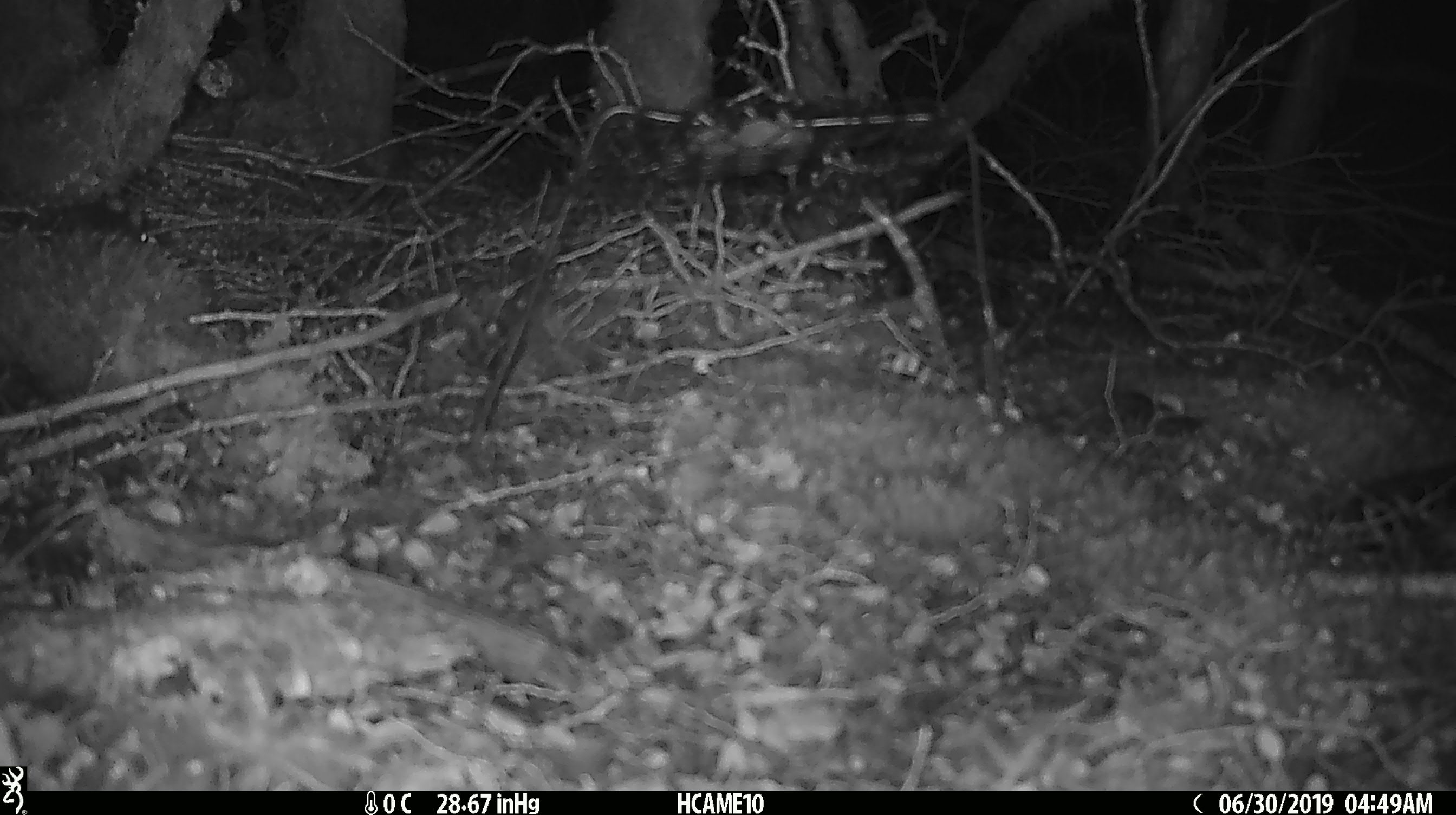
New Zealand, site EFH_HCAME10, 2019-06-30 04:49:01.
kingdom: Animalia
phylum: Chordata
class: Mammalia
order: Rodentia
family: Muridae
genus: Mus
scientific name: Mus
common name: mouse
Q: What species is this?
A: Mouse (Mus).